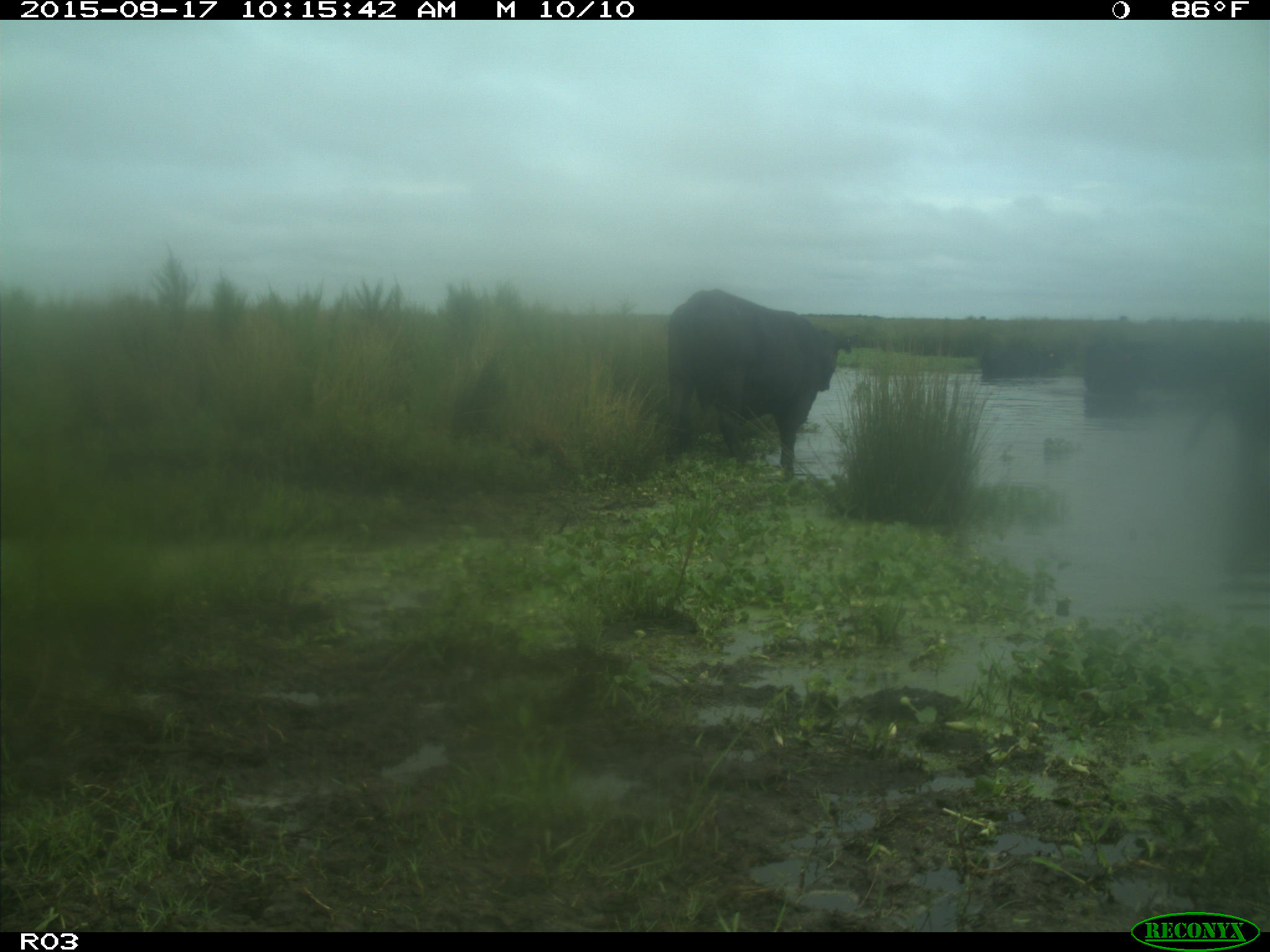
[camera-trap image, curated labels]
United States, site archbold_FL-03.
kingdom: Animalia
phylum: Chordata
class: Mammalia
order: Artiodactyla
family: Bovidae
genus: Bos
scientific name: Bos taurus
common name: domestic cow